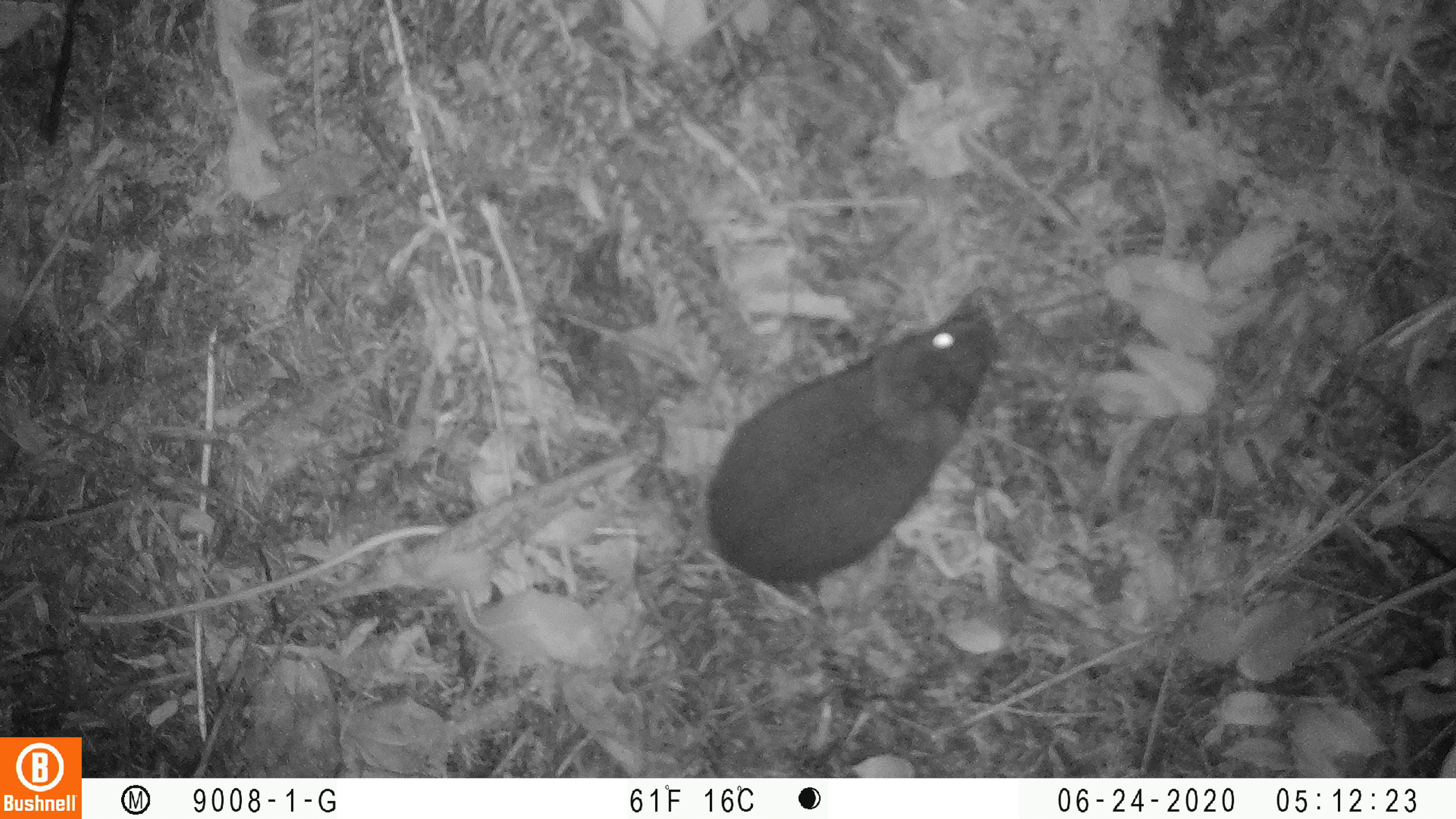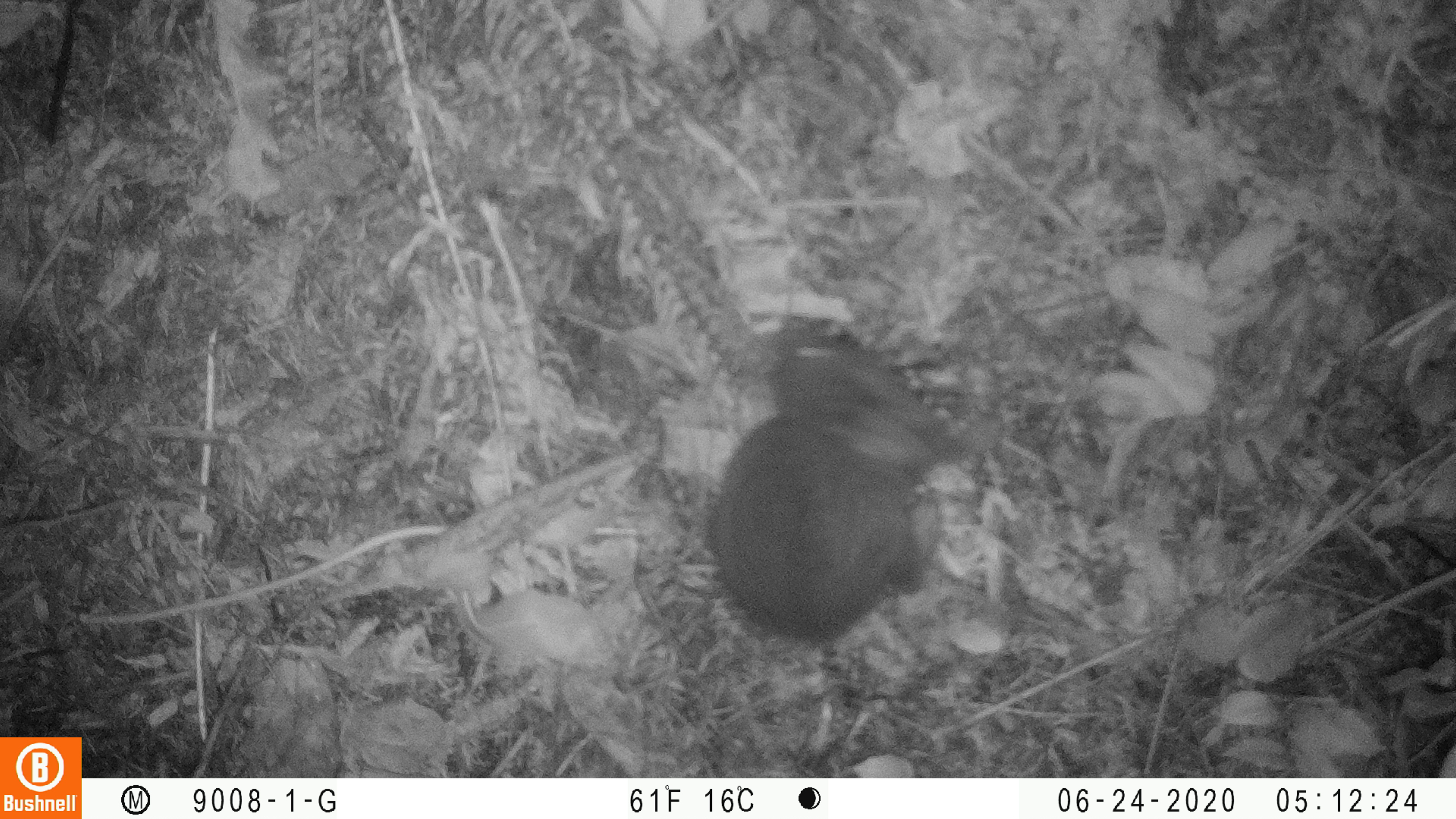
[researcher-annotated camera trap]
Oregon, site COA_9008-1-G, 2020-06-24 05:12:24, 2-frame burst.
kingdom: Animalia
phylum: Chordata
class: Mammalia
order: Lagomorpha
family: Leporidae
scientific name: Leporidae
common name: hares and rabbits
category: leporidae family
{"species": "leporidae family (hares and rabbits) (Leporidae)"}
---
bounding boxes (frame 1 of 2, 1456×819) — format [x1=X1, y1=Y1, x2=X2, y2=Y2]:
leporidae family: [x1=700, y1=311, x2=1005, y2=583]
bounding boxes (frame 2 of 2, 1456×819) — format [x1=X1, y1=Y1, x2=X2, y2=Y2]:
leporidae family: [x1=698, y1=325, x2=941, y2=656]